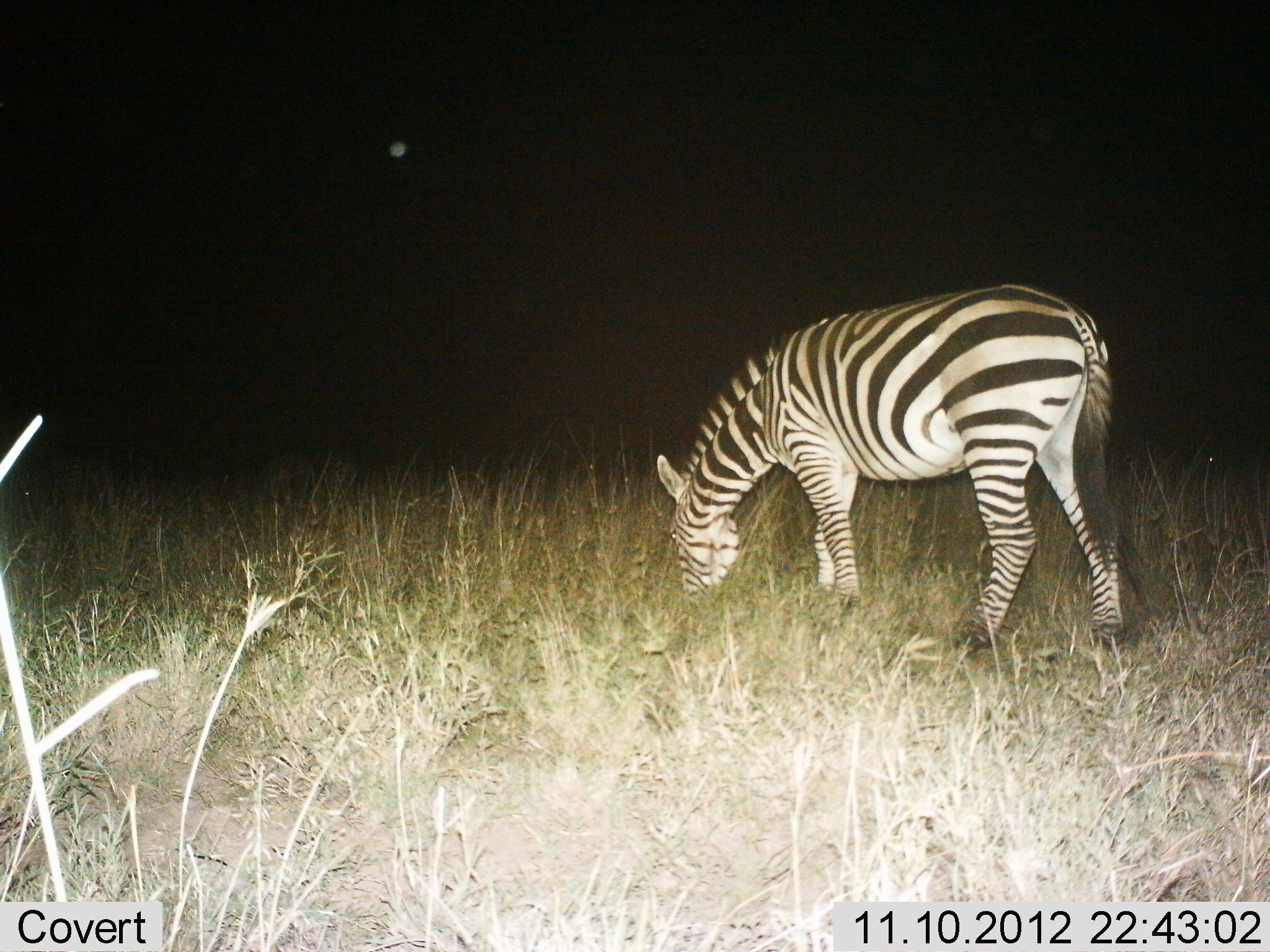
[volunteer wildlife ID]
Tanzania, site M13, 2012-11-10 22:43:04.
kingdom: Animalia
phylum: Chordata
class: Mammalia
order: Perissodactyla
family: Equidae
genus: Equus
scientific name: Equus quagga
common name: plains zebra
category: zebra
Zebra (plains zebra) (Equus quagga), count 1. Behavior (volunteer vote fractions): standing 20%, resting 0%, moving 0%, interacting 0%. Young present (vote fraction): 0%. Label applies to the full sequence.